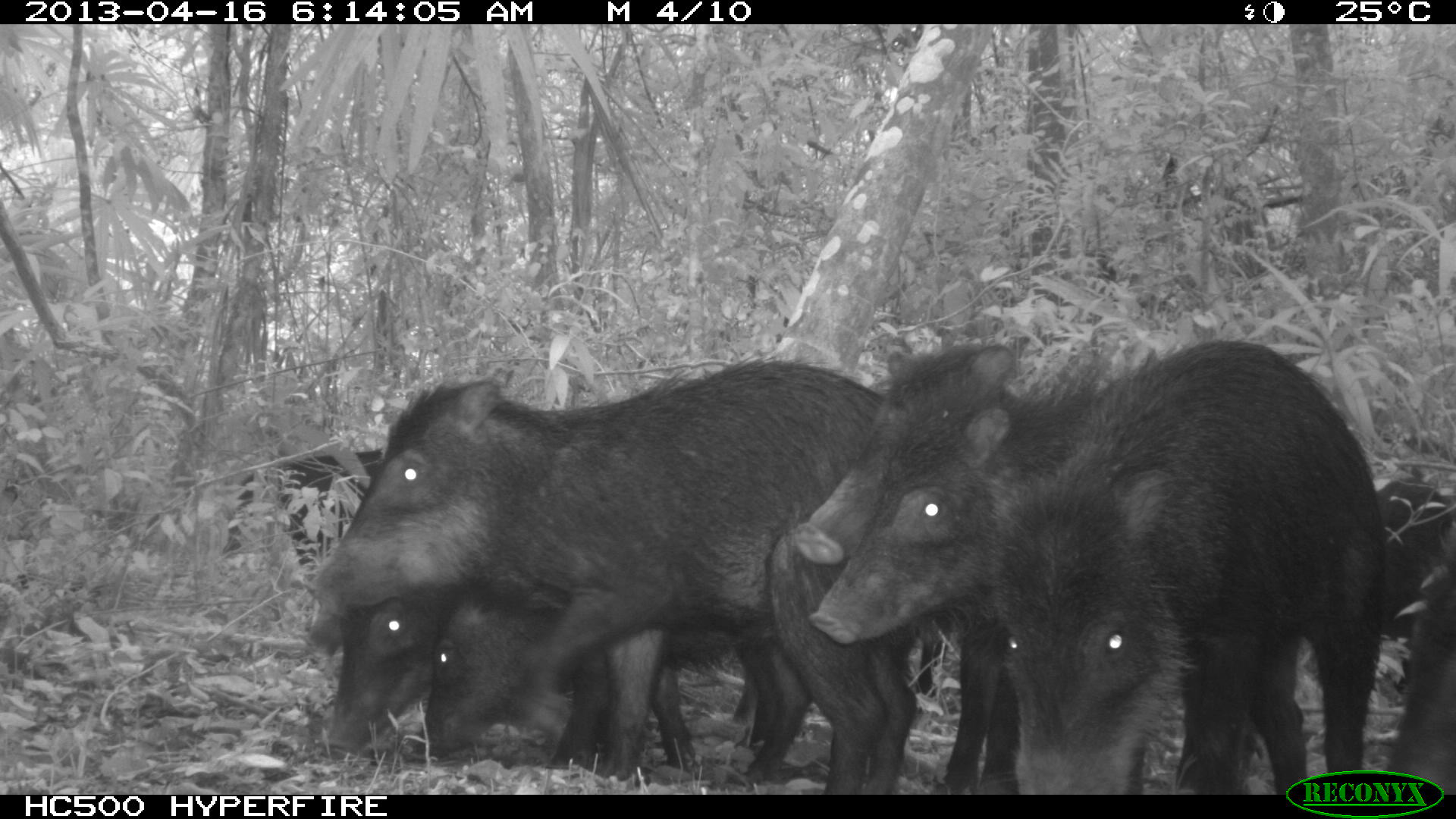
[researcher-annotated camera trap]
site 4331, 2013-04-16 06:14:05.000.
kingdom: Animalia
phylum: Chordata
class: Mammalia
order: Artiodactyla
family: Tayassuidae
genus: Tayassu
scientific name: Tayassu pecari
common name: white-lipped peccary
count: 11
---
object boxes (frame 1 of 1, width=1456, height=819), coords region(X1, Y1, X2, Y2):
tayassu pecari: region(308, 357, 948, 788); region(790, 346, 1304, 790); region(976, 337, 1391, 795); region(783, 341, 1155, 790); region(327, 563, 808, 782); region(404, 561, 803, 771); region(423, 587, 797, 775); region(220, 439, 393, 565); region(1360, 465, 1456, 636); region(1393, 529, 1455, 790)